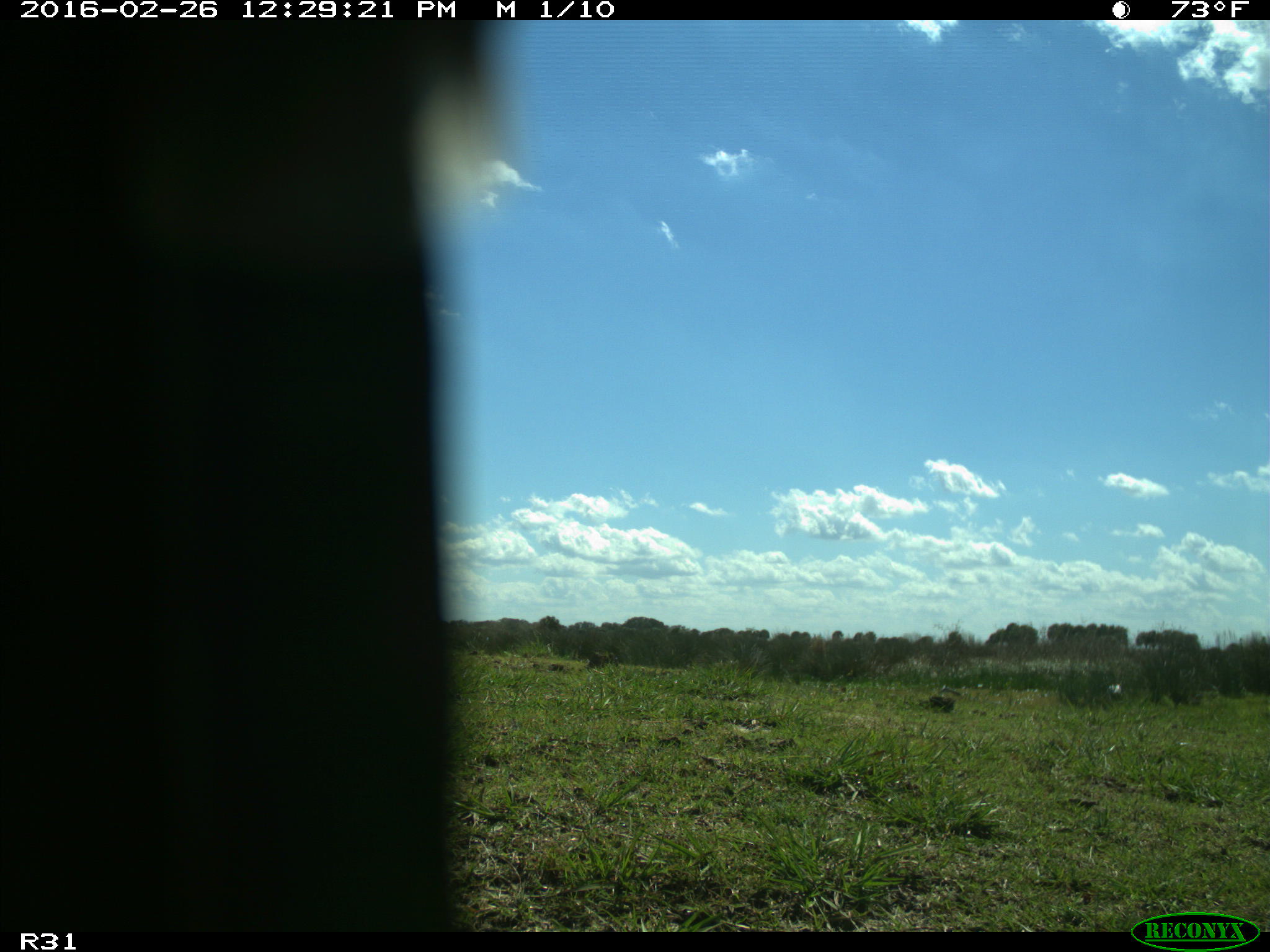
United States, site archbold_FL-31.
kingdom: Animalia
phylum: Chordata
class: Aves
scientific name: Aves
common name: birds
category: unidentified bird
Unidentified bird (birds) (Aves).